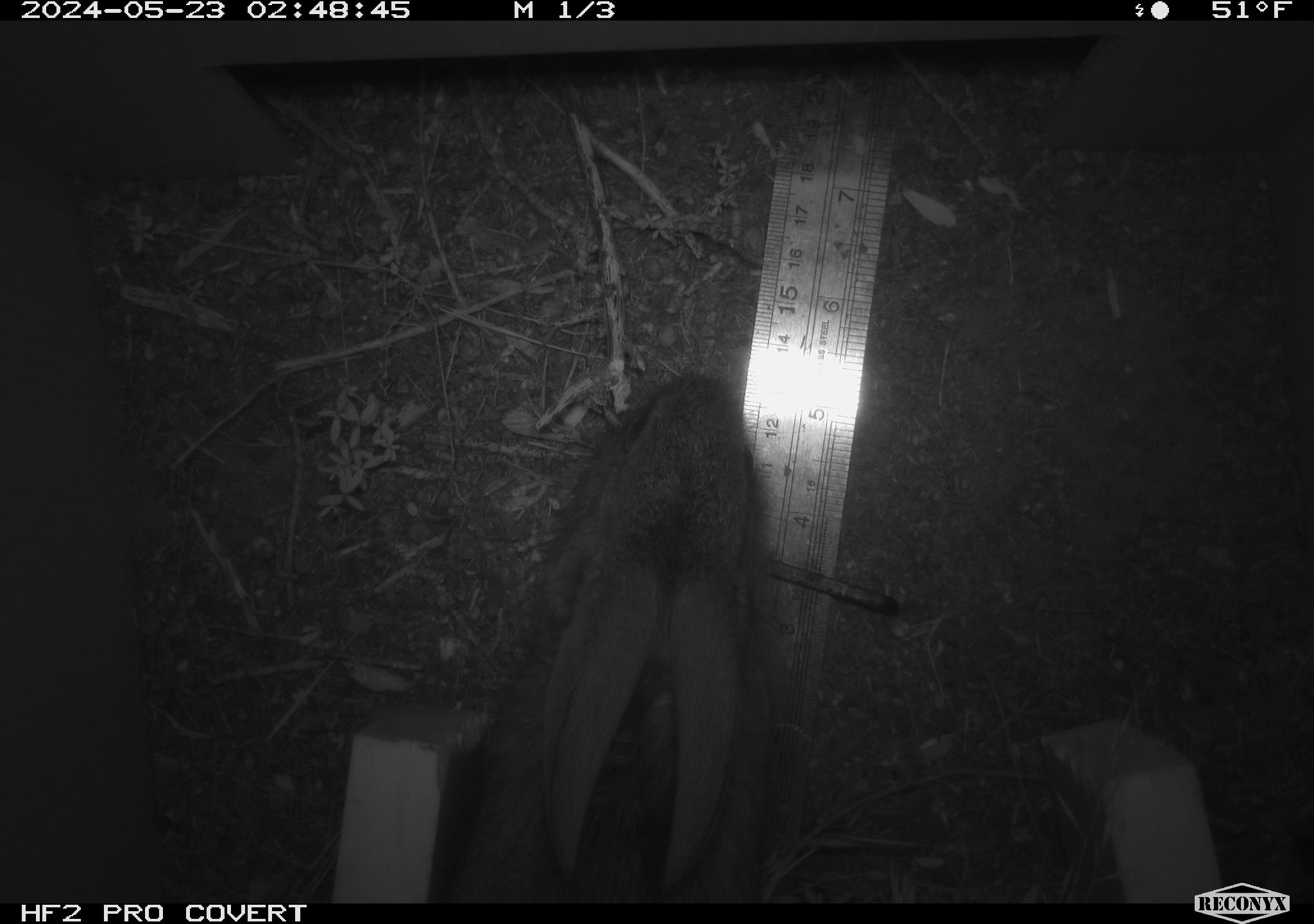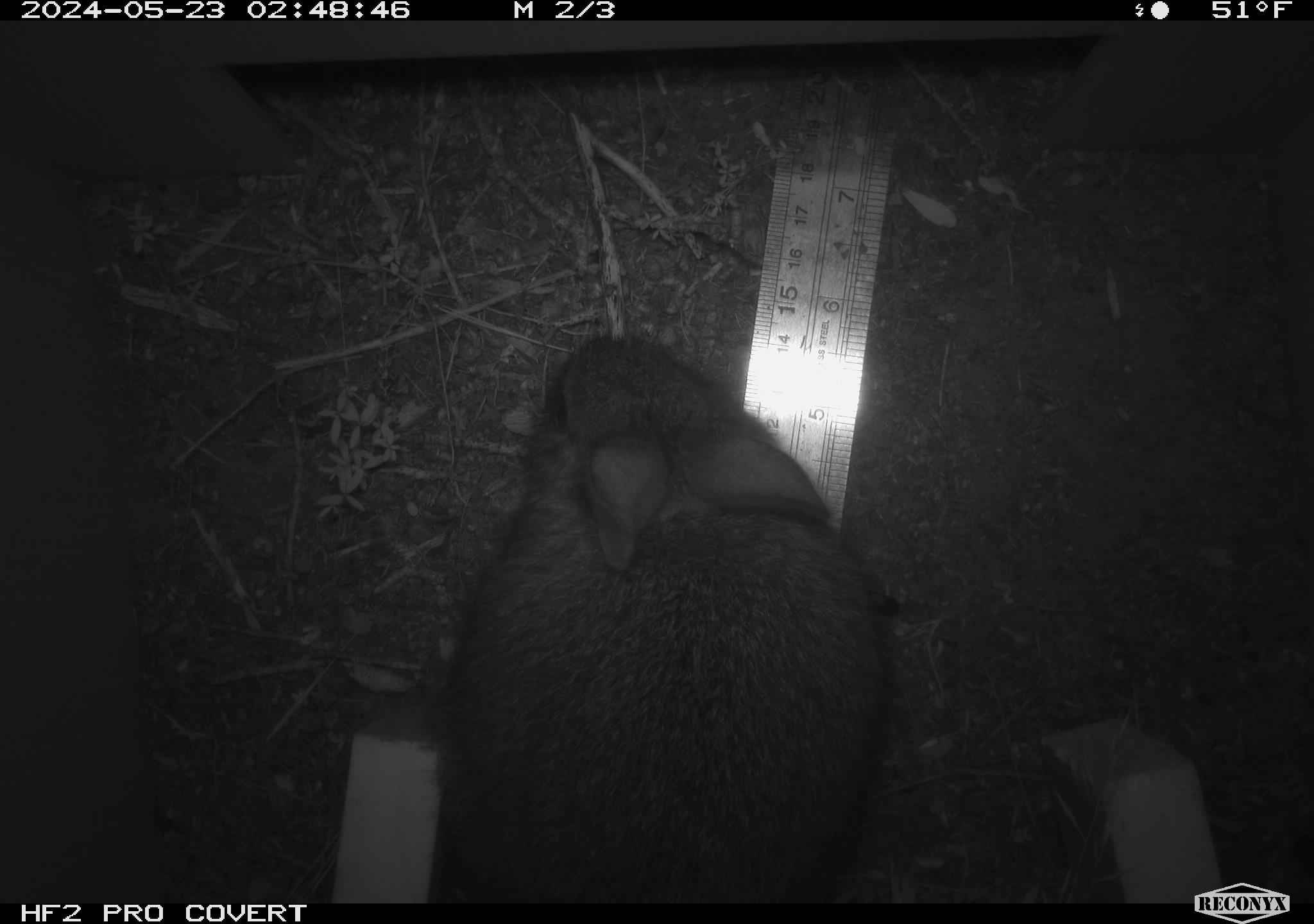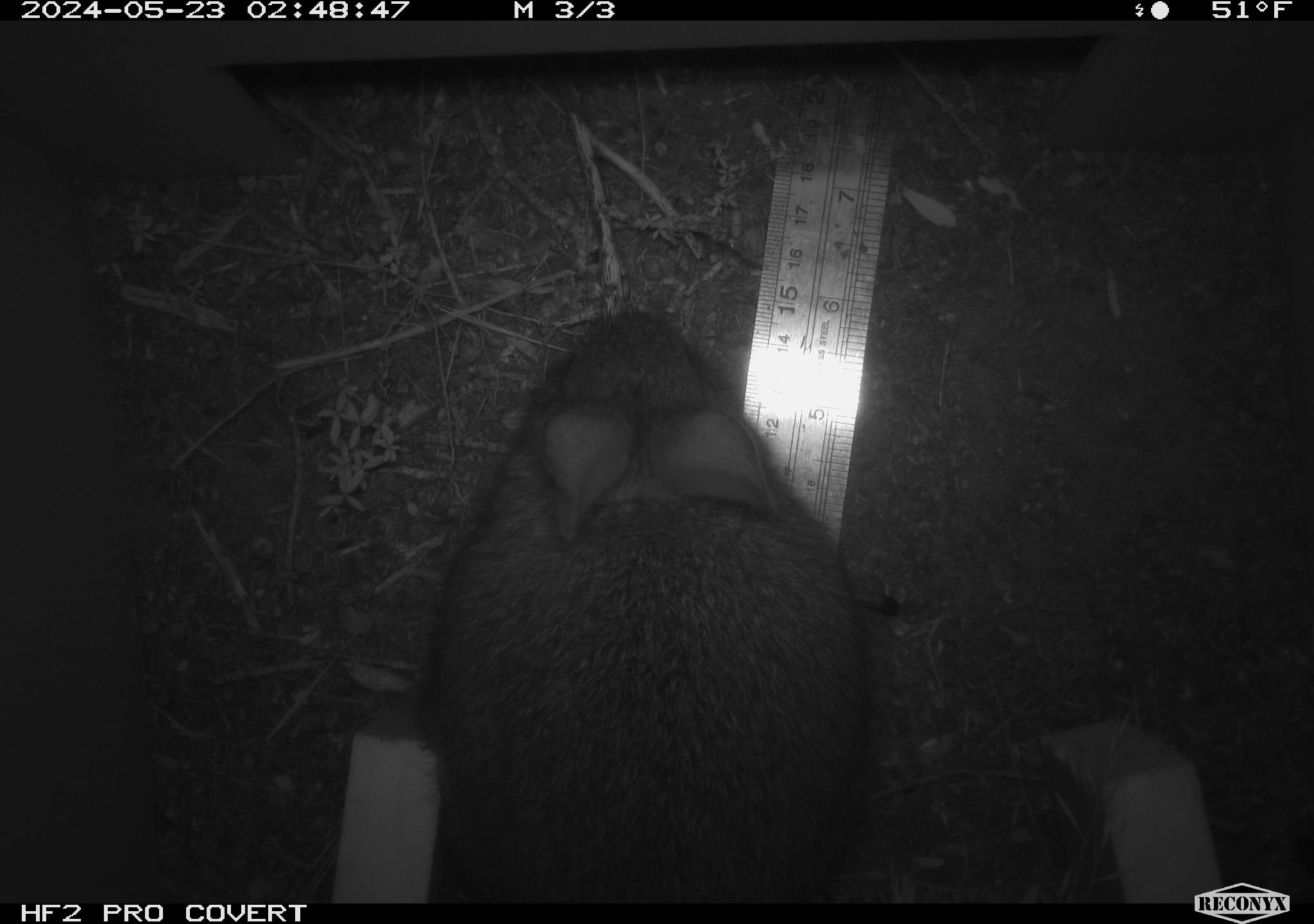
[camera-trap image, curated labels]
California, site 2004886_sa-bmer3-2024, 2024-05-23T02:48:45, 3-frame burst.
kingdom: Animalia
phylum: Chordata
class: Mammalia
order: Lagomorpha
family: Leporidae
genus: Sylvilagus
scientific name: Sylvilagus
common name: cottontail rabbits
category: sylvilagus species